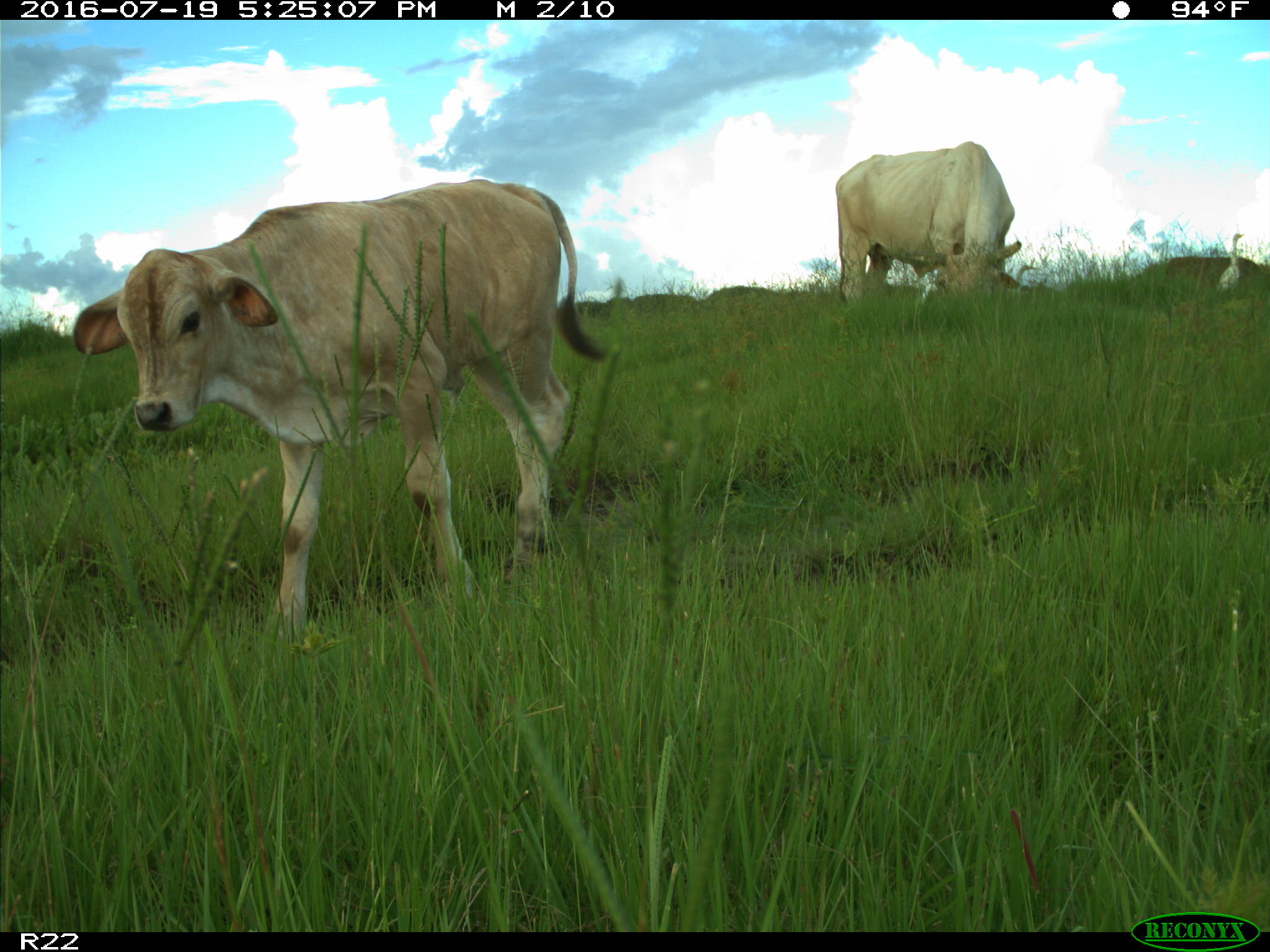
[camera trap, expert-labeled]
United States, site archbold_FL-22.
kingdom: Animalia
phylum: Chordata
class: Mammalia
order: Artiodactyla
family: Bovidae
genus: Bos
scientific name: Bos taurus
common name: domestic cow